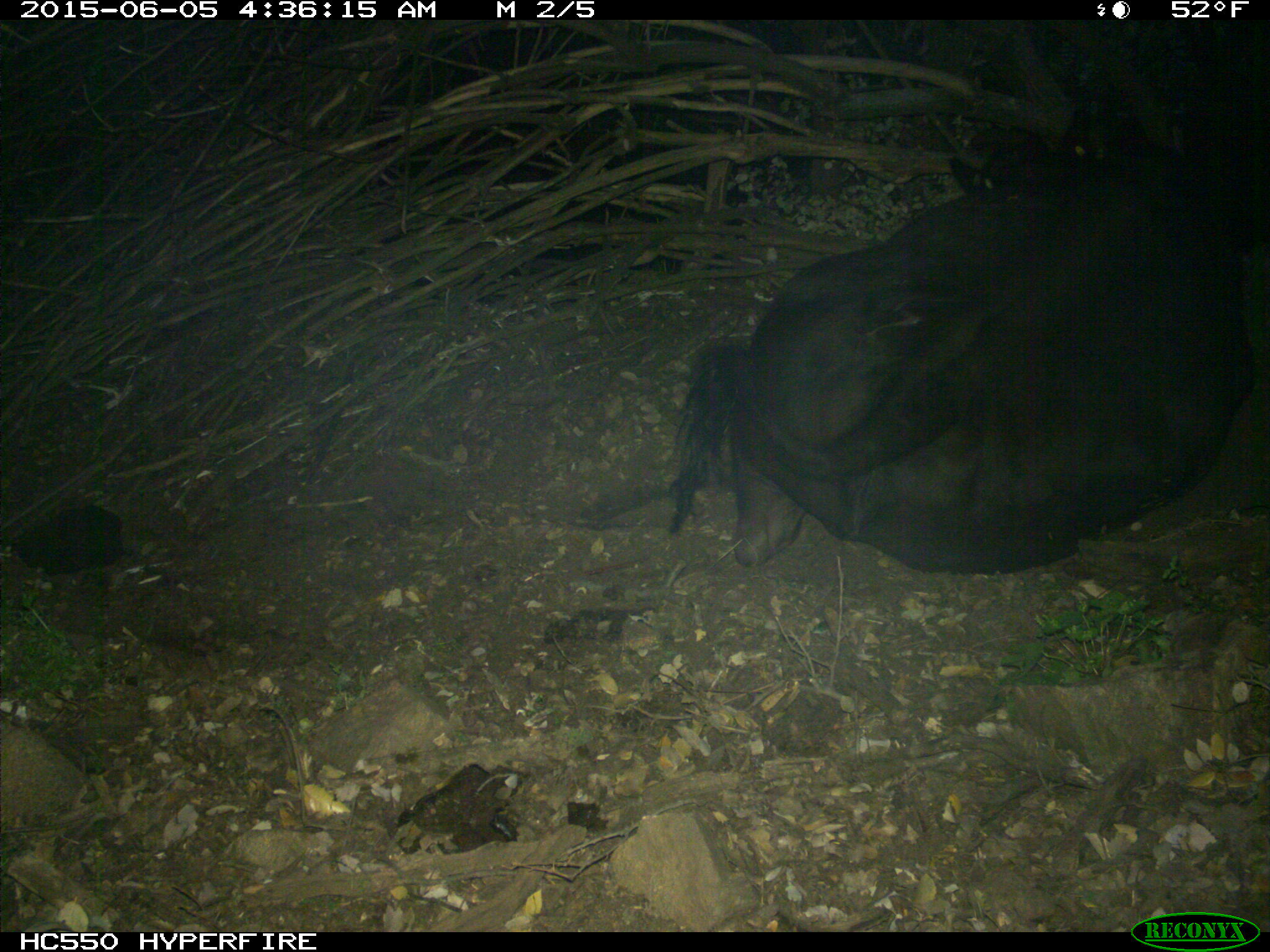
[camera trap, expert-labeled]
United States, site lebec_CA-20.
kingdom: Animalia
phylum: Chordata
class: Mammalia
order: Artiodactyla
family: Bovidae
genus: Bos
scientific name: Bos taurus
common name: domestic cow